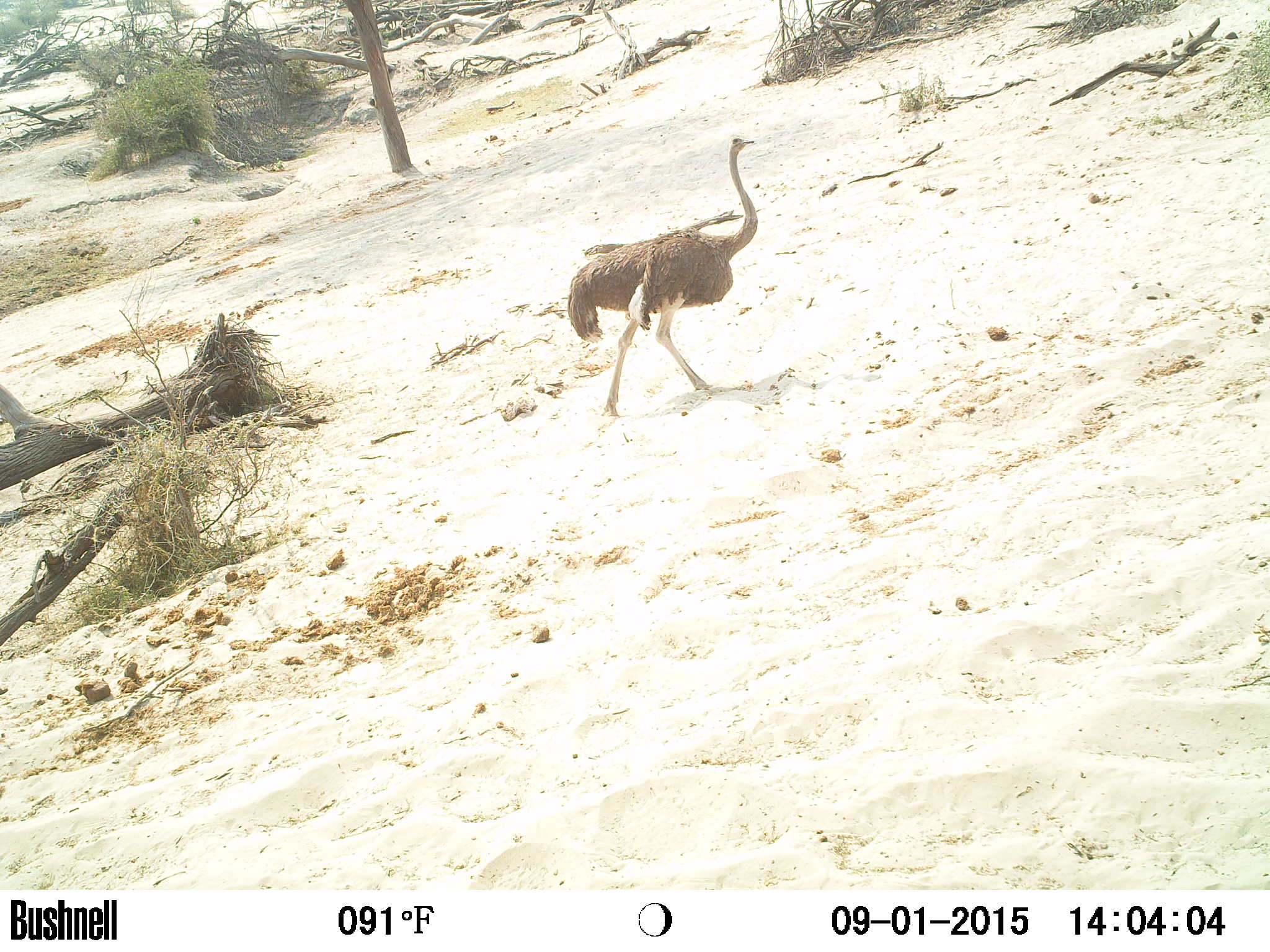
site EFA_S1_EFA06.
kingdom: Animalia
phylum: Chordata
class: Aves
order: Struthioniformes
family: Struthionidae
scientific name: Struthionidae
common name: ostrich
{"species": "ostrich (Struthionidae)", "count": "1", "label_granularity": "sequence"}